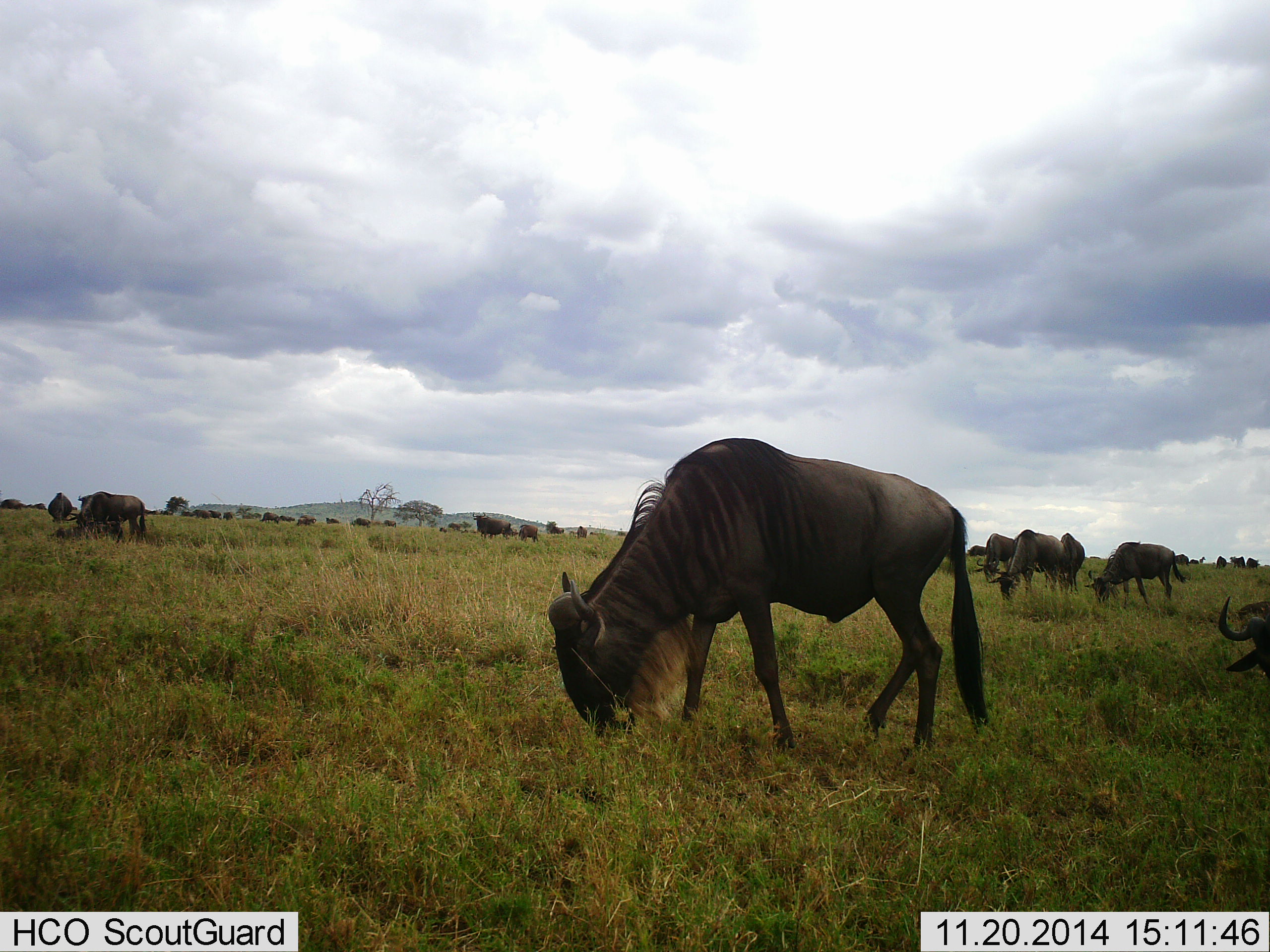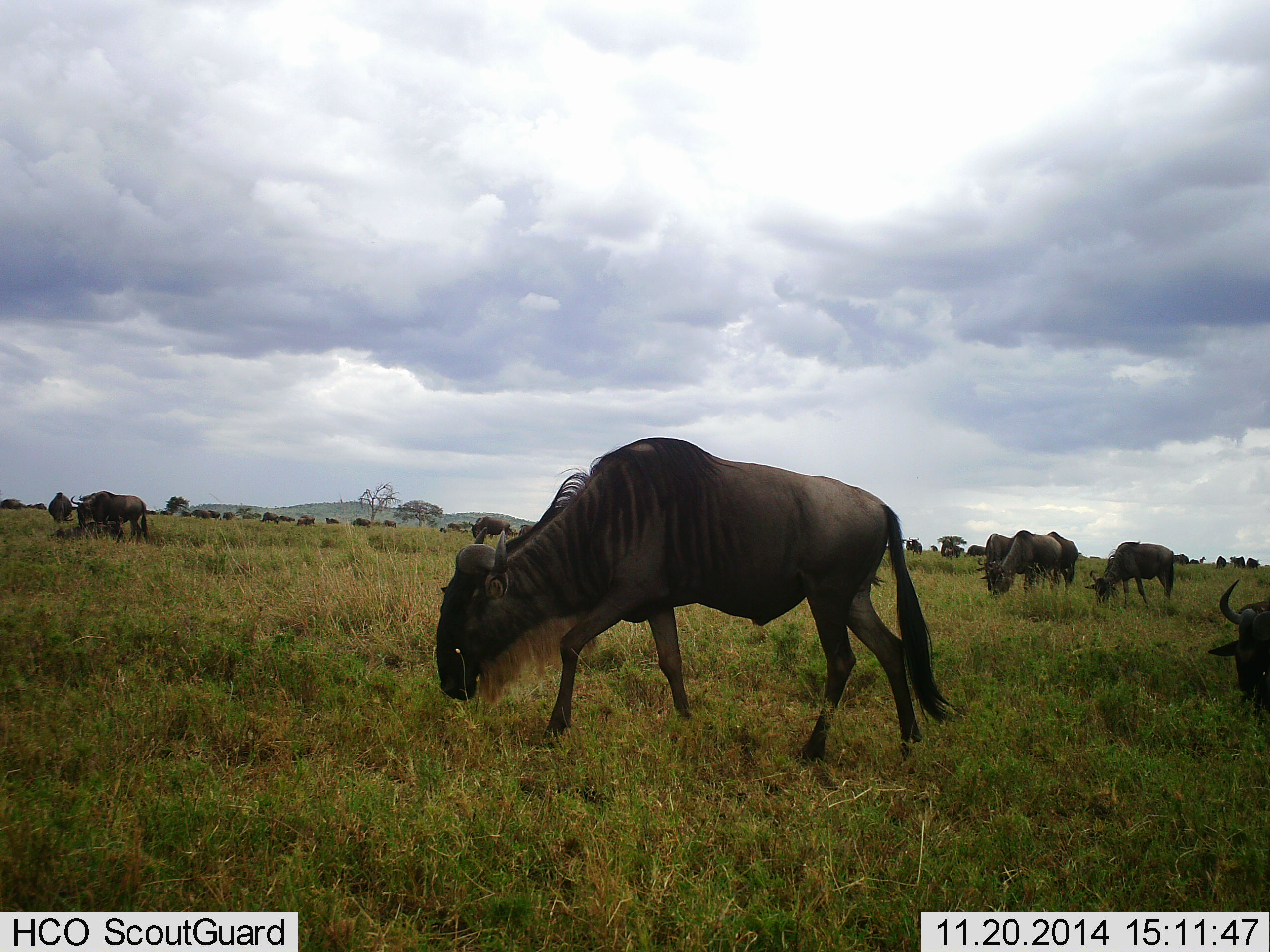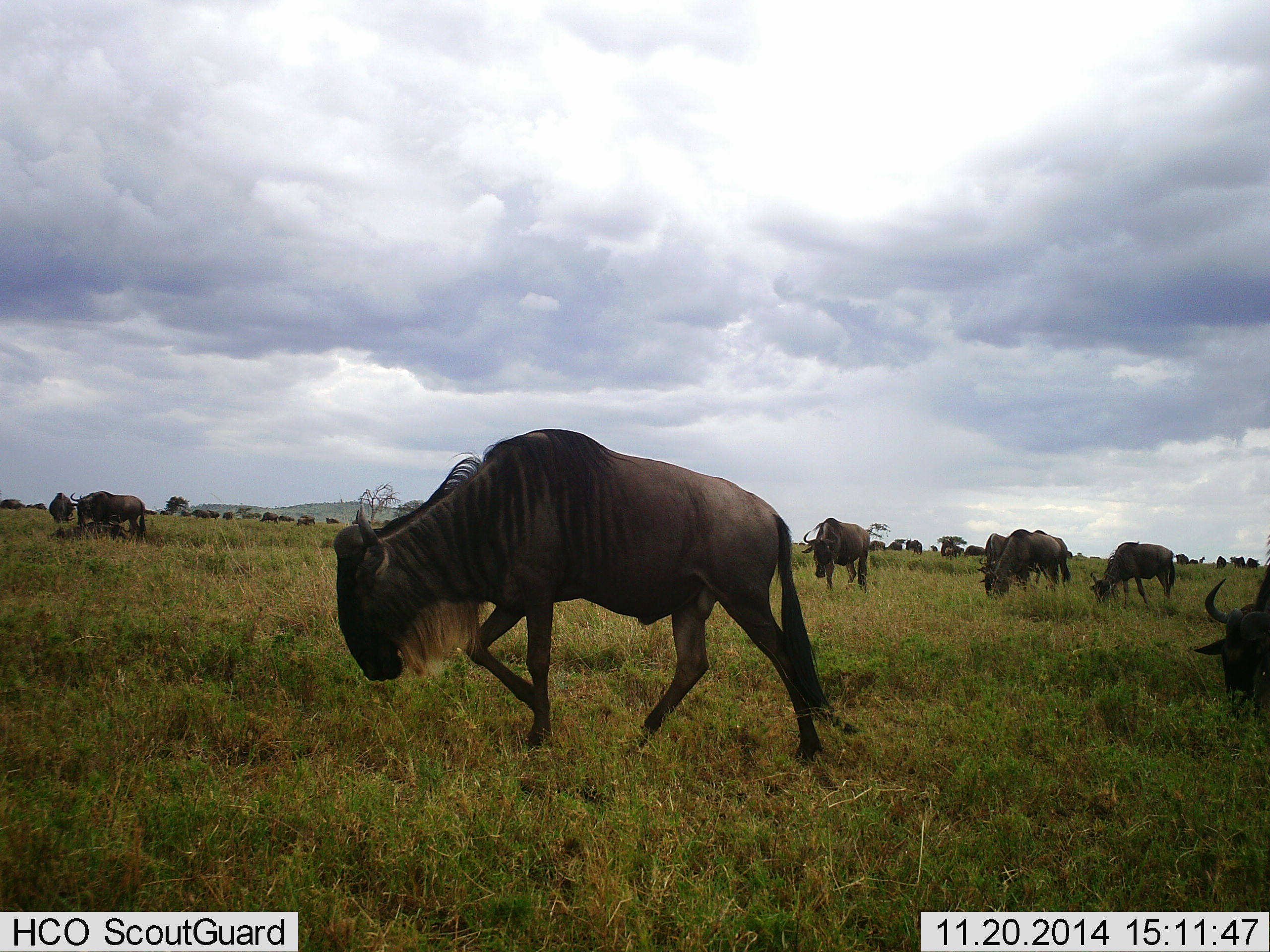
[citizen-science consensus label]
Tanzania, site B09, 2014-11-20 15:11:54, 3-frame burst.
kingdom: Animalia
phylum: Chordata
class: Mammalia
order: Artiodactyla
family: Bovidae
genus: Connochaetes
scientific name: Connochaetes taurinus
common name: blue wildebeest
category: wildebeest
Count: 11-50.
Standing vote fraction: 10%.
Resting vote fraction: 10%.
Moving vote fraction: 20%.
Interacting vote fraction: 0%.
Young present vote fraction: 0%.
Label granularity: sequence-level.